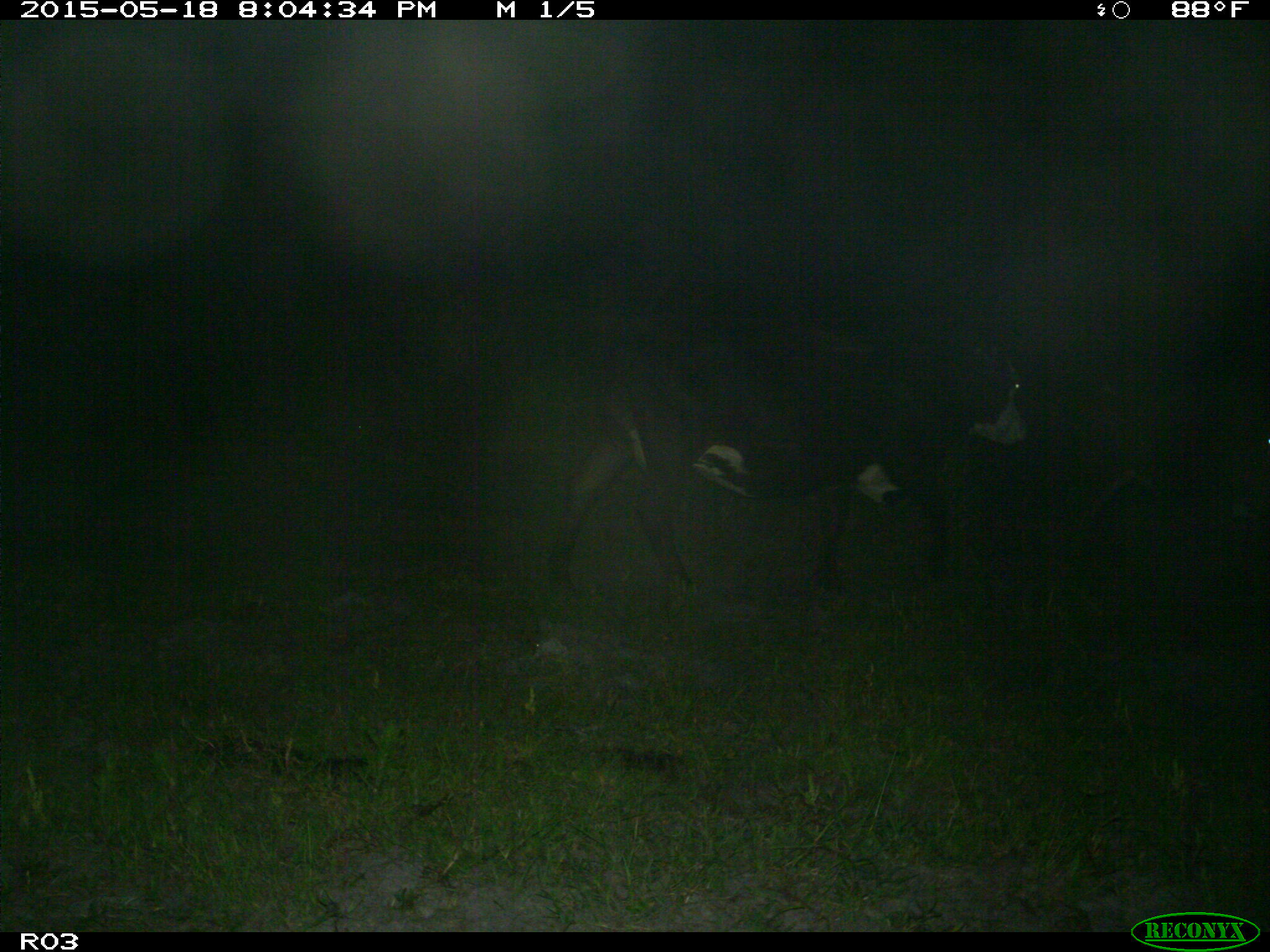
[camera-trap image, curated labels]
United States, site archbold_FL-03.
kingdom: Animalia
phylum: Chordata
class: Mammalia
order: Artiodactyla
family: Bovidae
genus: Bos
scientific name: Bos taurus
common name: domestic cow